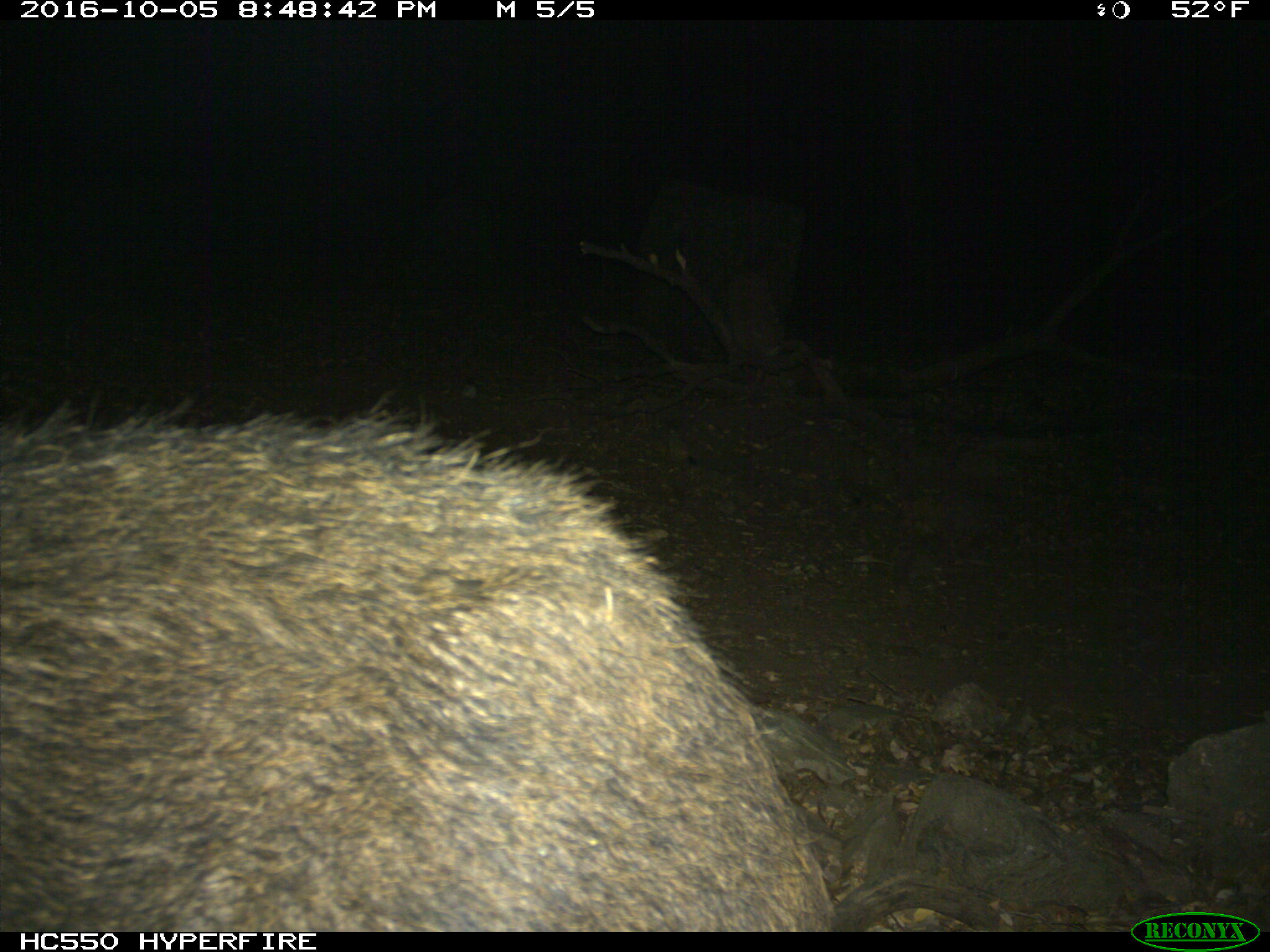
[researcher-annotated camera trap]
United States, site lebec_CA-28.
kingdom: Animalia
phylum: Chordata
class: Mammalia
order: Artiodactyla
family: Suidae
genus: Sus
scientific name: Sus scrofa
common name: wild boar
Sus scrofa (wild boar).